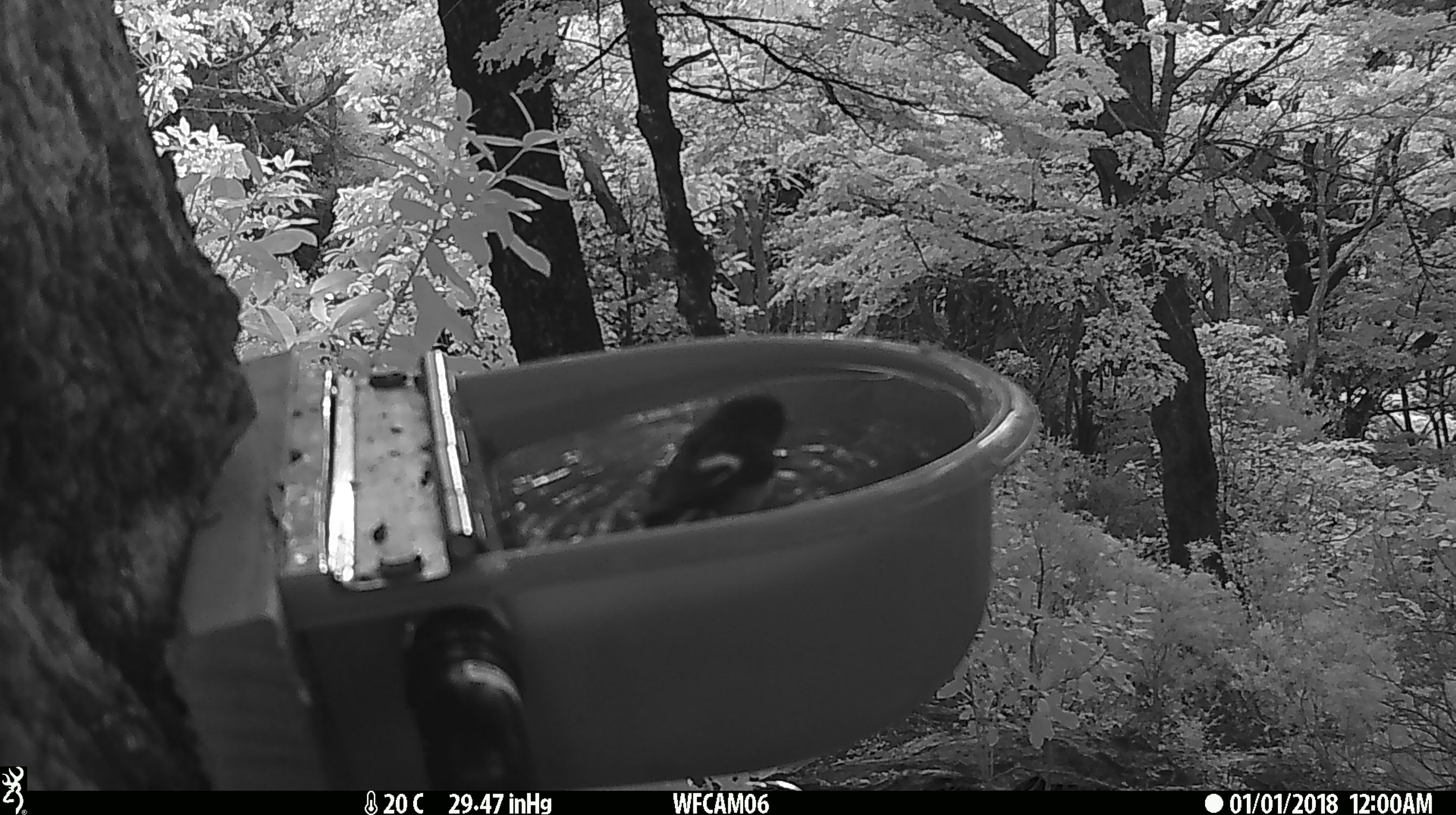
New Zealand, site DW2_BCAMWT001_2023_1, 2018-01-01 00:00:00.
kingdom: Animalia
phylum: Chordata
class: Aves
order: Passeriformes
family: Petroicidae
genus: Petroica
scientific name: Petroica macrocephala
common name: tomtit